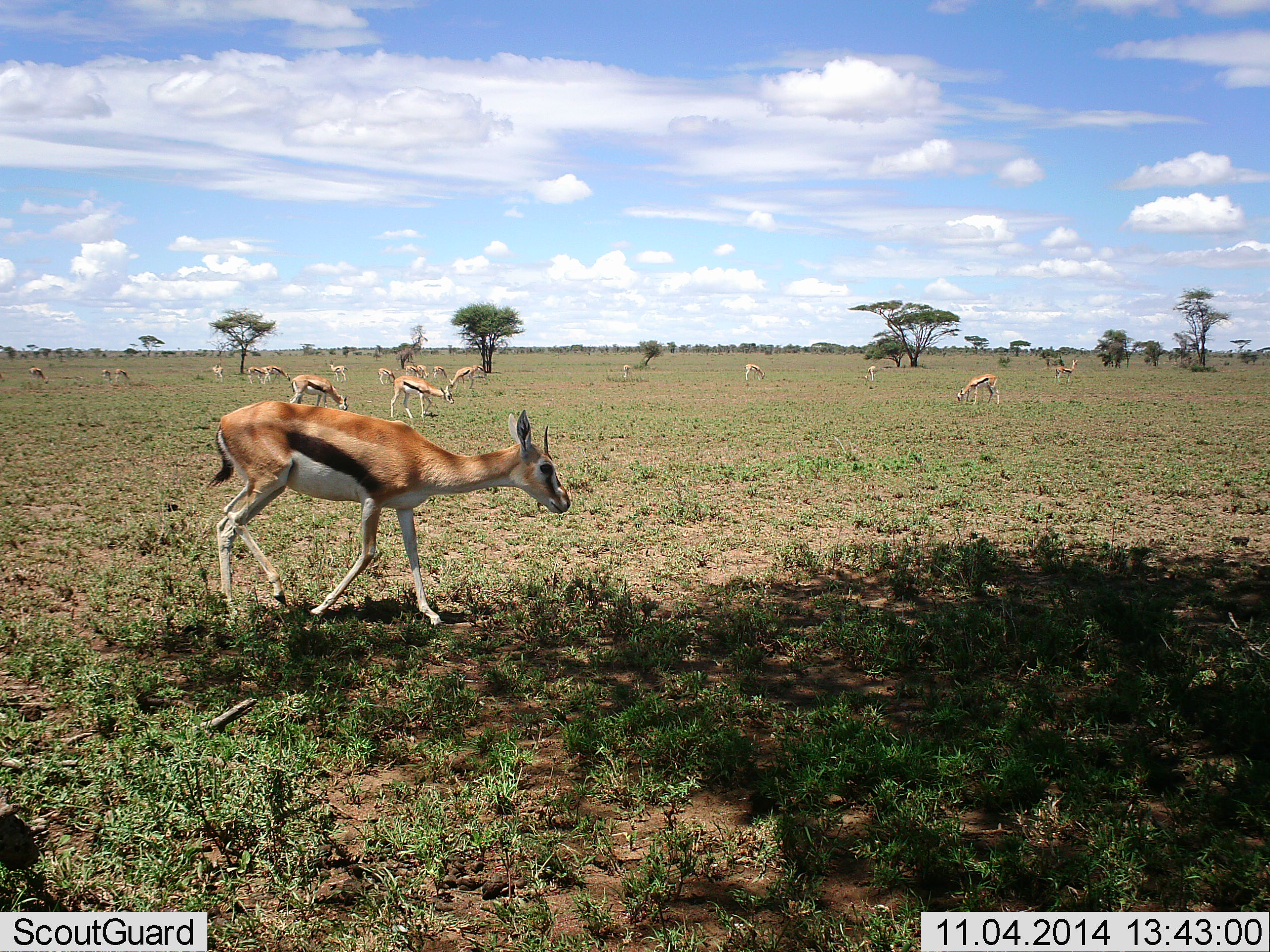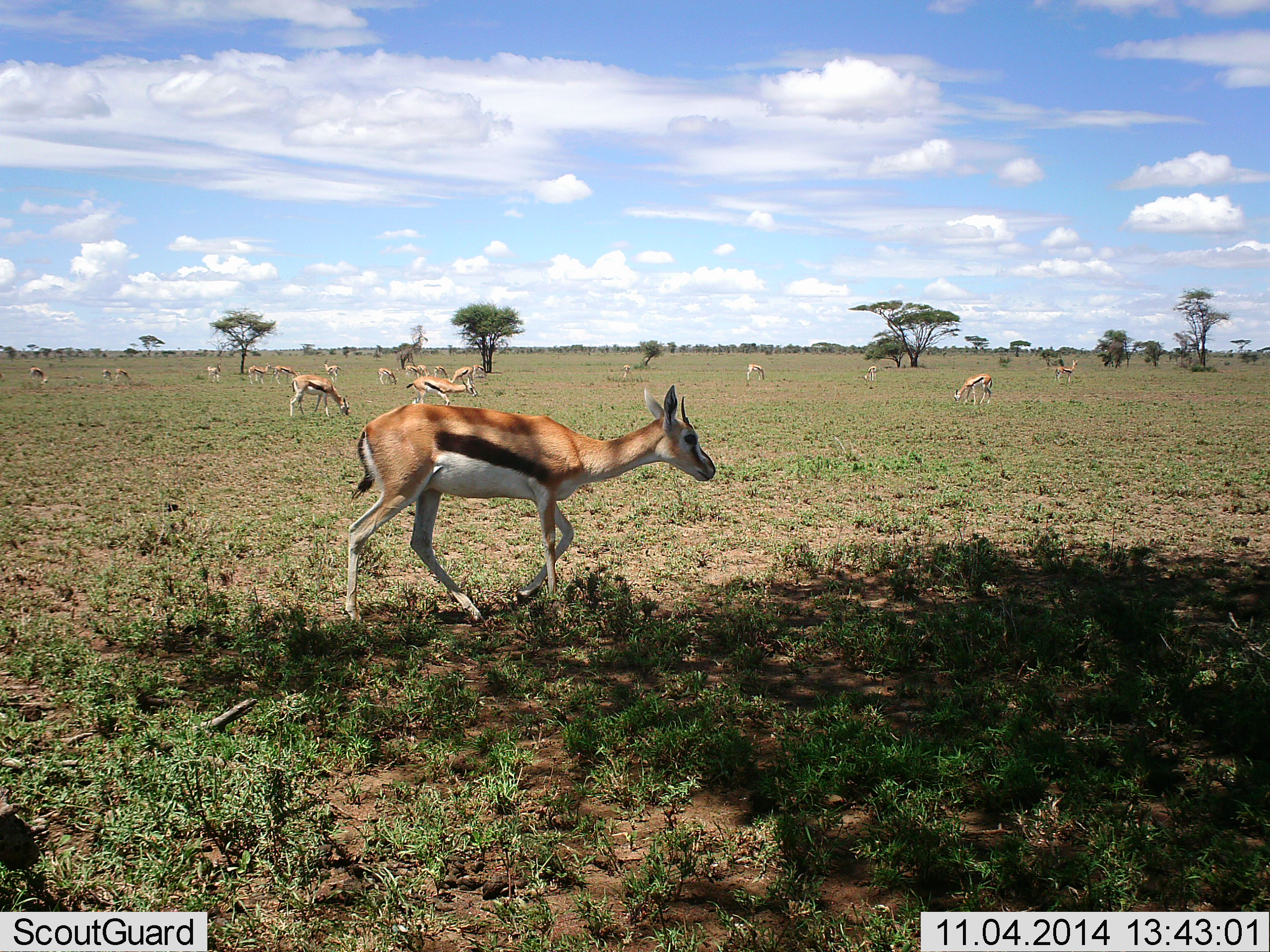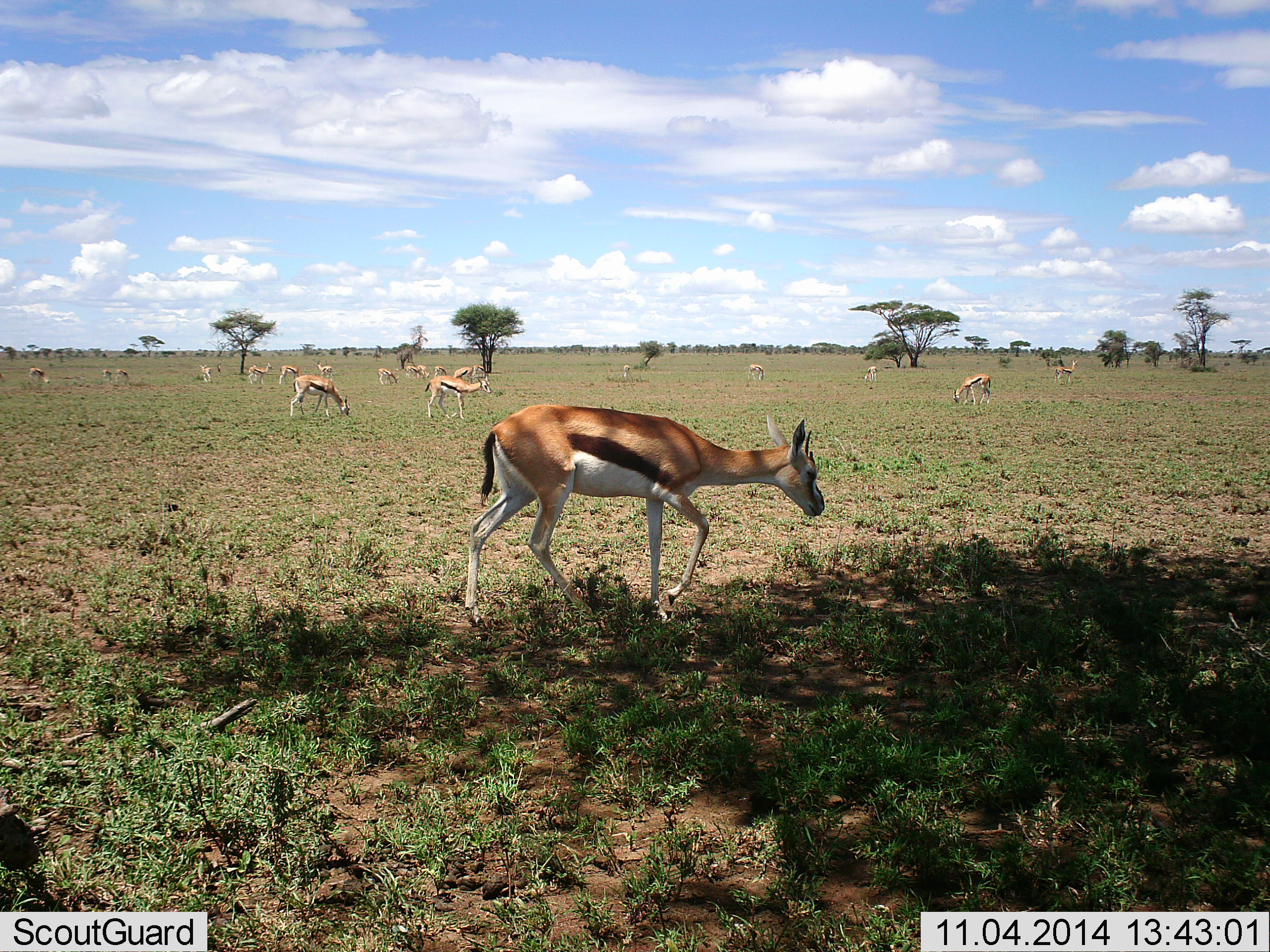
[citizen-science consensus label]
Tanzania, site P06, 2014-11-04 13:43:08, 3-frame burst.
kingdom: Animalia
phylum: Chordata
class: Mammalia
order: Artiodactyla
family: Bovidae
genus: Eudorcas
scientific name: Eudorcas thomsonii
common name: thomson's gazelle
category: gazellethomsons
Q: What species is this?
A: Gazellethomsons (thomson's gazelle) (Eudorcas thomsonii).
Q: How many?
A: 11-50.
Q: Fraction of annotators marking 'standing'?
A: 60%.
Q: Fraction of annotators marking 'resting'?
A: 20%.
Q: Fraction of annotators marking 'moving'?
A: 90%.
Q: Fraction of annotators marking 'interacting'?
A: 20%.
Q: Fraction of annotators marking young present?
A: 10%.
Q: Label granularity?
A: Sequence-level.